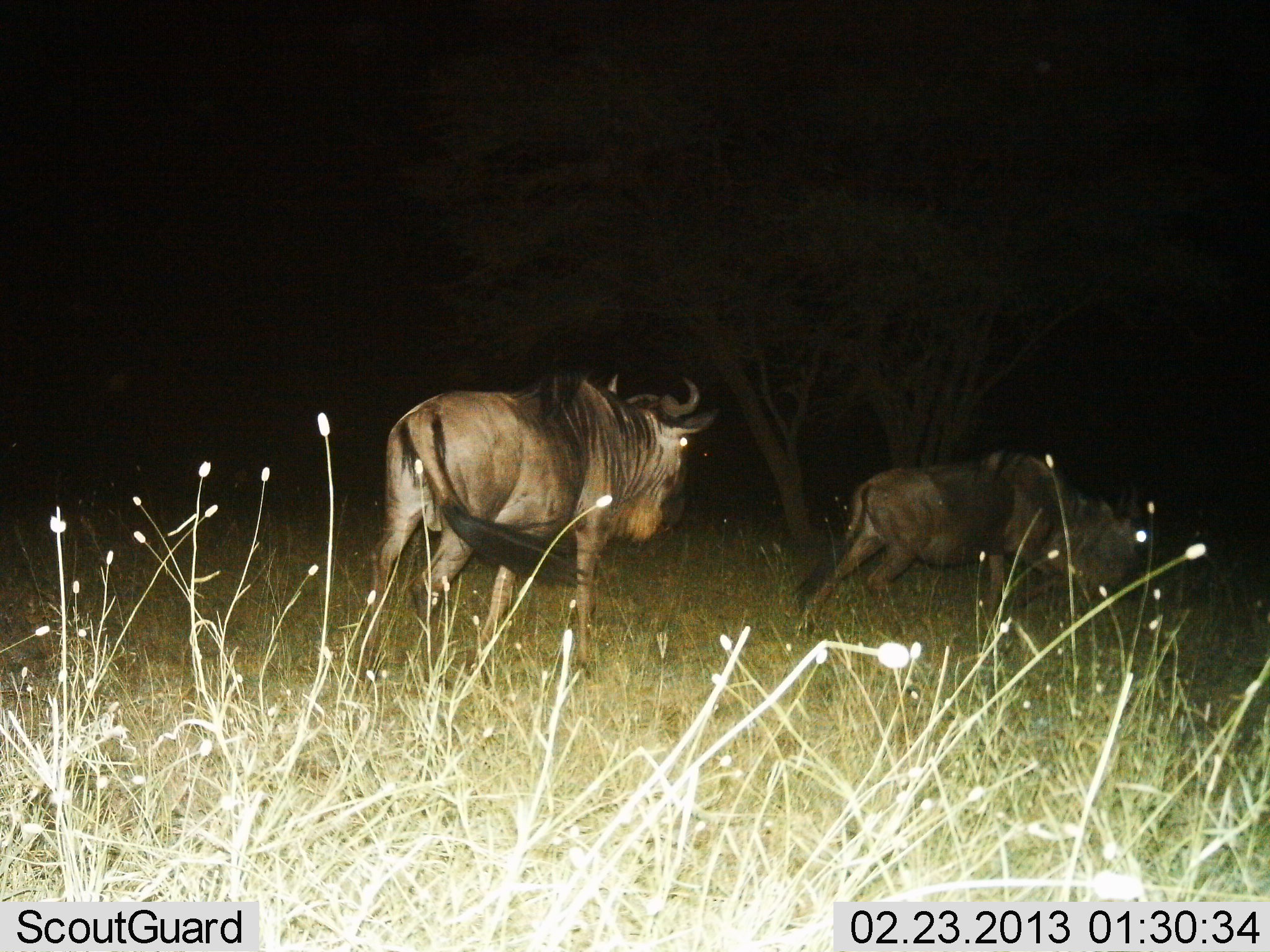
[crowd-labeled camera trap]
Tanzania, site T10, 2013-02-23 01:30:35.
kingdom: Animalia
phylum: Chordata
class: Mammalia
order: Artiodactyla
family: Bovidae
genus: Connochaetes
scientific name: Connochaetes taurinus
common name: blue wildebeest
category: wildebeest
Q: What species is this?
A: Wildebeest (blue wildebeest) (Connochaetes taurinus).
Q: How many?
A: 2.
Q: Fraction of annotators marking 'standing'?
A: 33%.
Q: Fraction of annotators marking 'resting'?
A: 0%.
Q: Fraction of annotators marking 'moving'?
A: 81%.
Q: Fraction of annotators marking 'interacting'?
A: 0%.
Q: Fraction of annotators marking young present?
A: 0%.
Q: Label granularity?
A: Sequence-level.